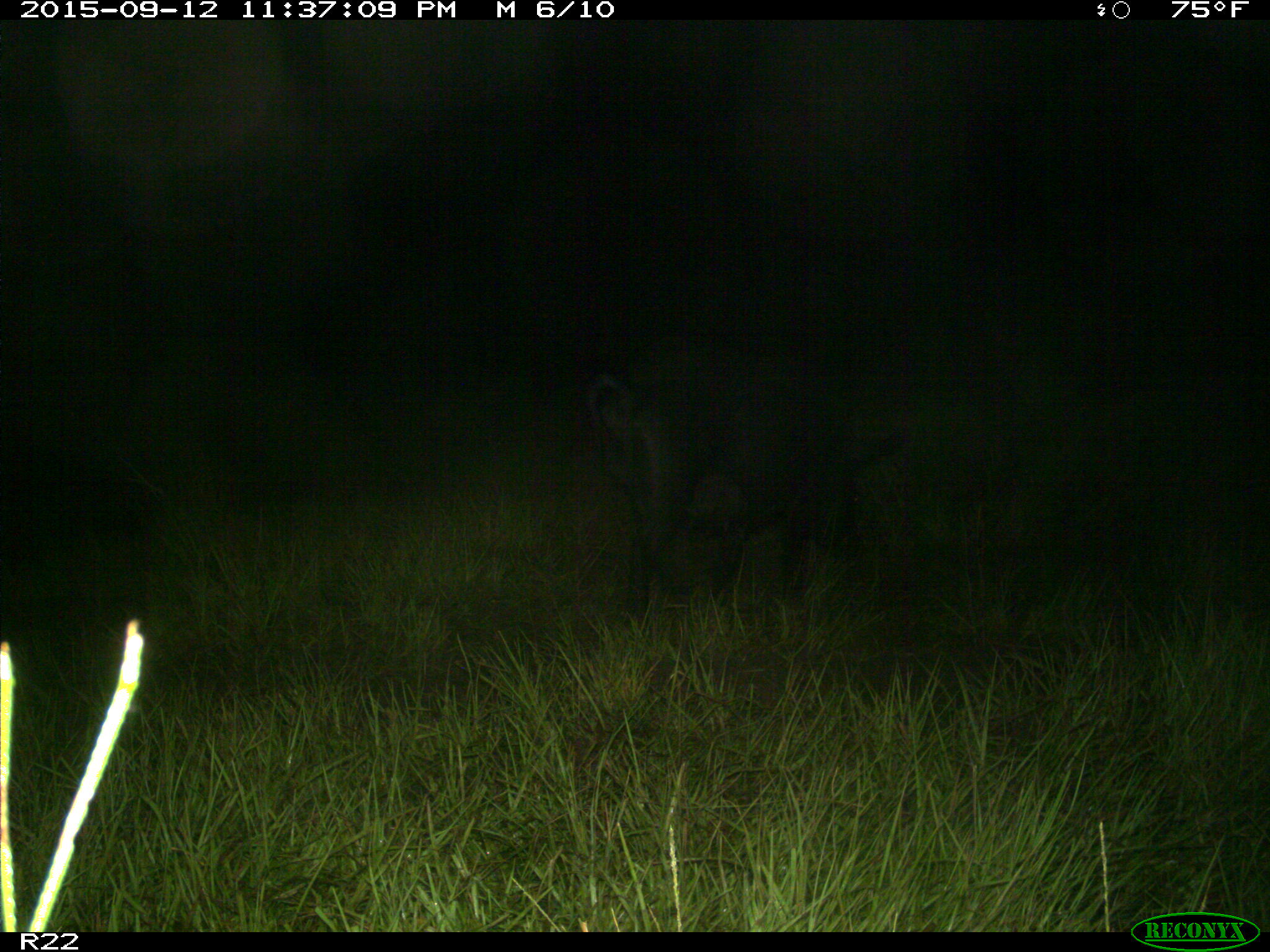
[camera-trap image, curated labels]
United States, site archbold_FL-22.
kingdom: Animalia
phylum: Chordata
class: Mammalia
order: Artiodactyla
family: Suidae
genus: Sus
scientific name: Sus scrofa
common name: wild boar